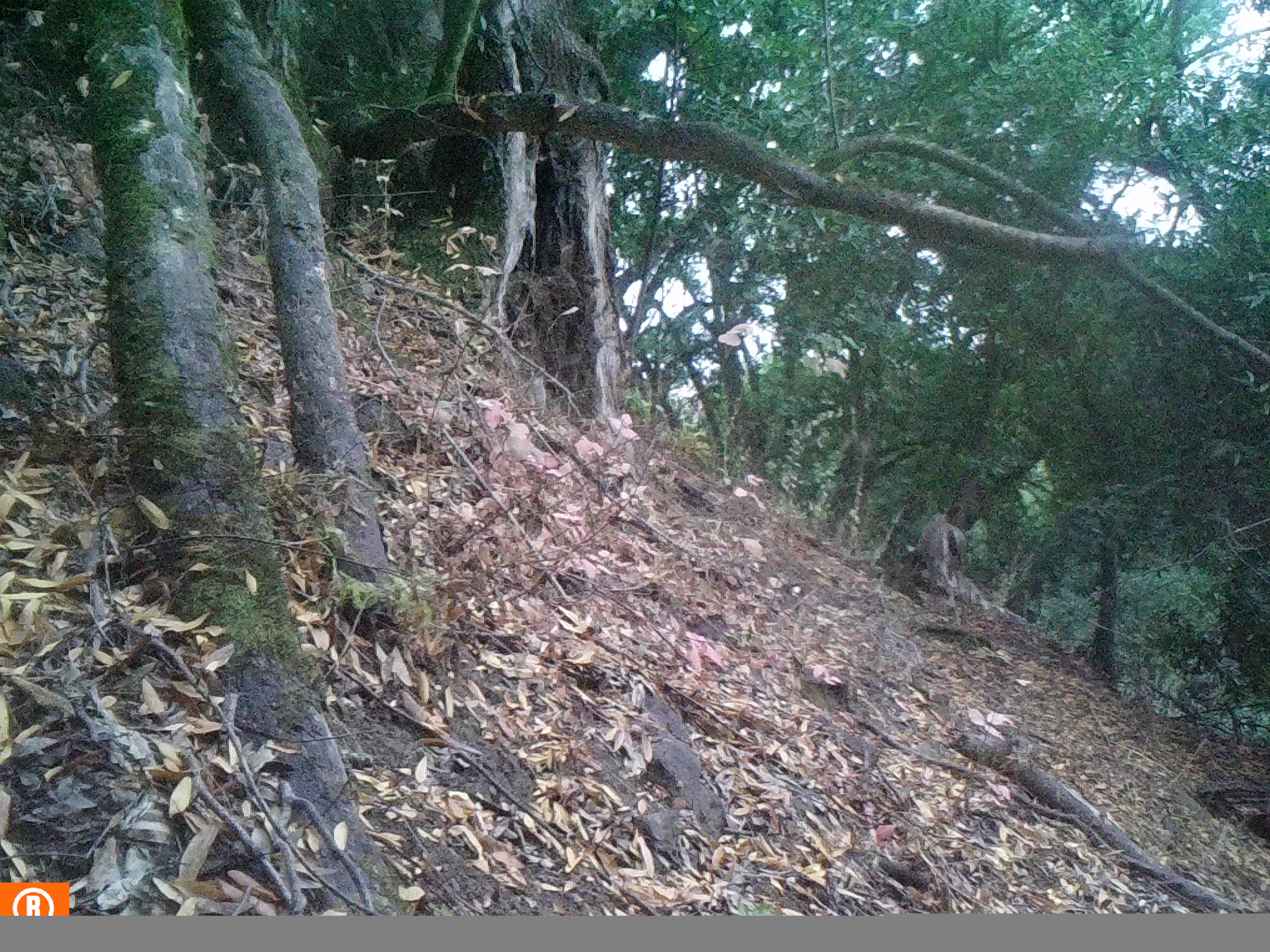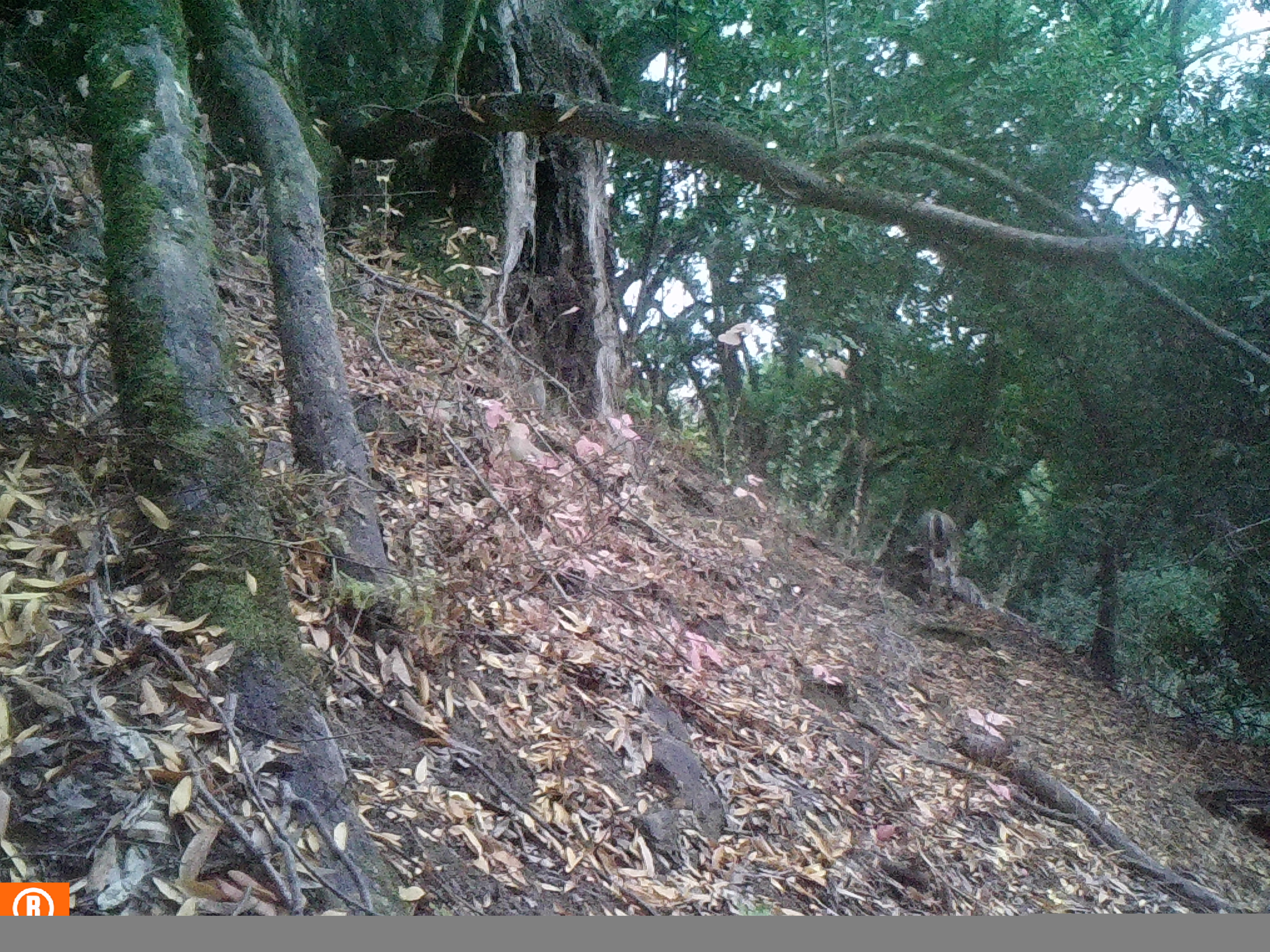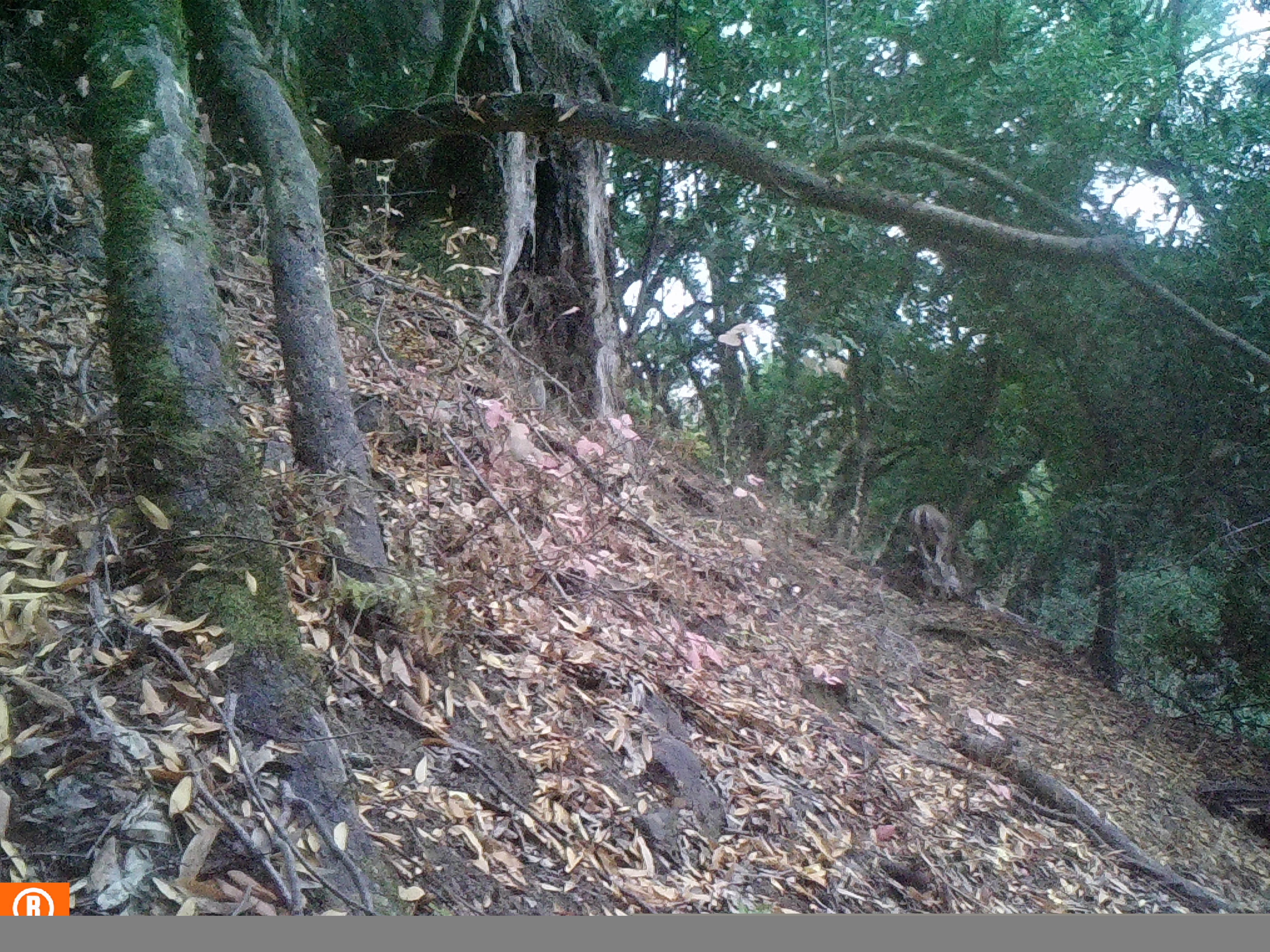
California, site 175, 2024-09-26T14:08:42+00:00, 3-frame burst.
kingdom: Animalia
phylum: Chordata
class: Mammalia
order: Artiodactyla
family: Cervidae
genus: Odocoileus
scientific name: Odocoileus hemionus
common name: mule deer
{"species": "mule deer (Odocoileus hemionus)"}